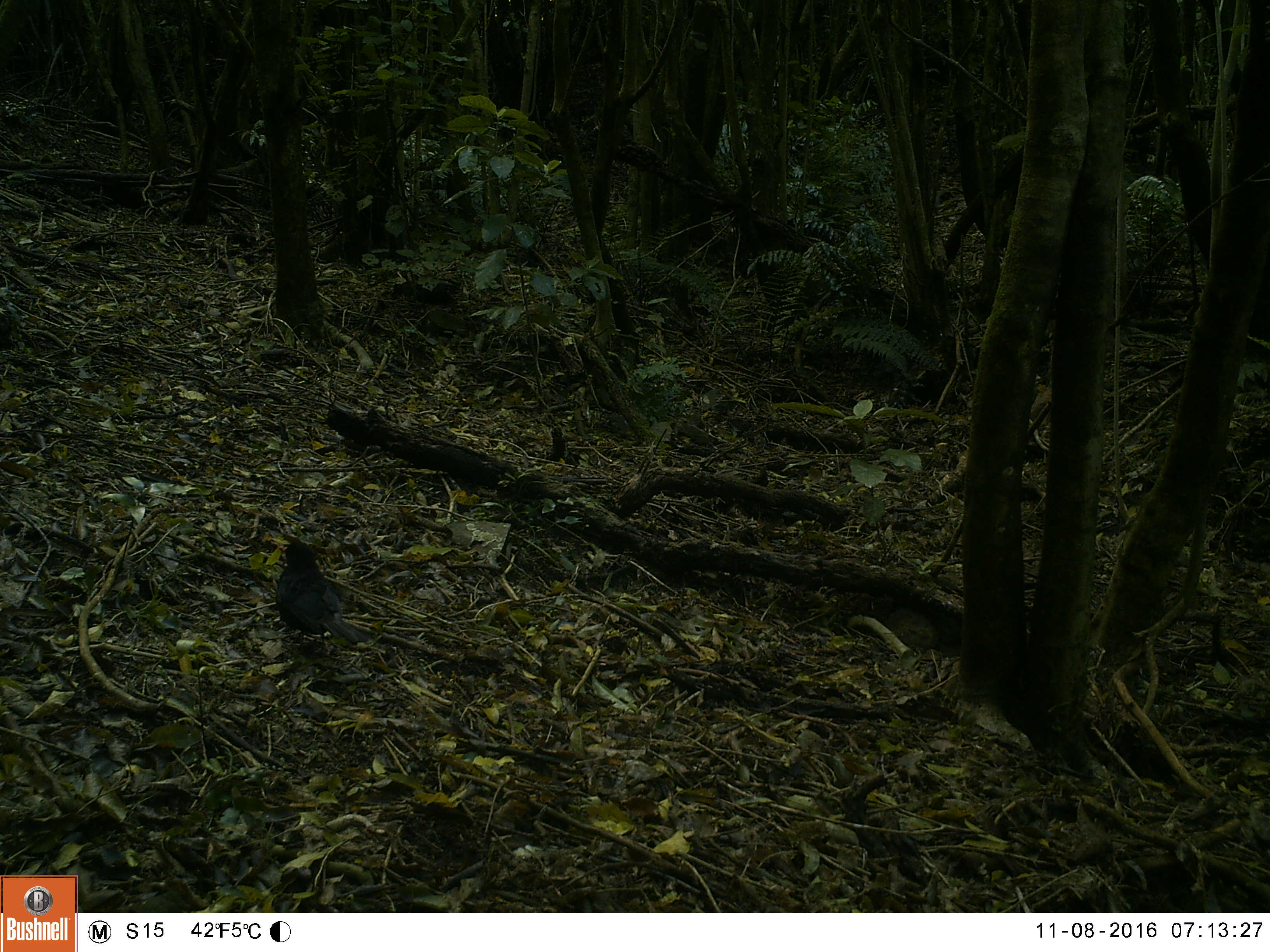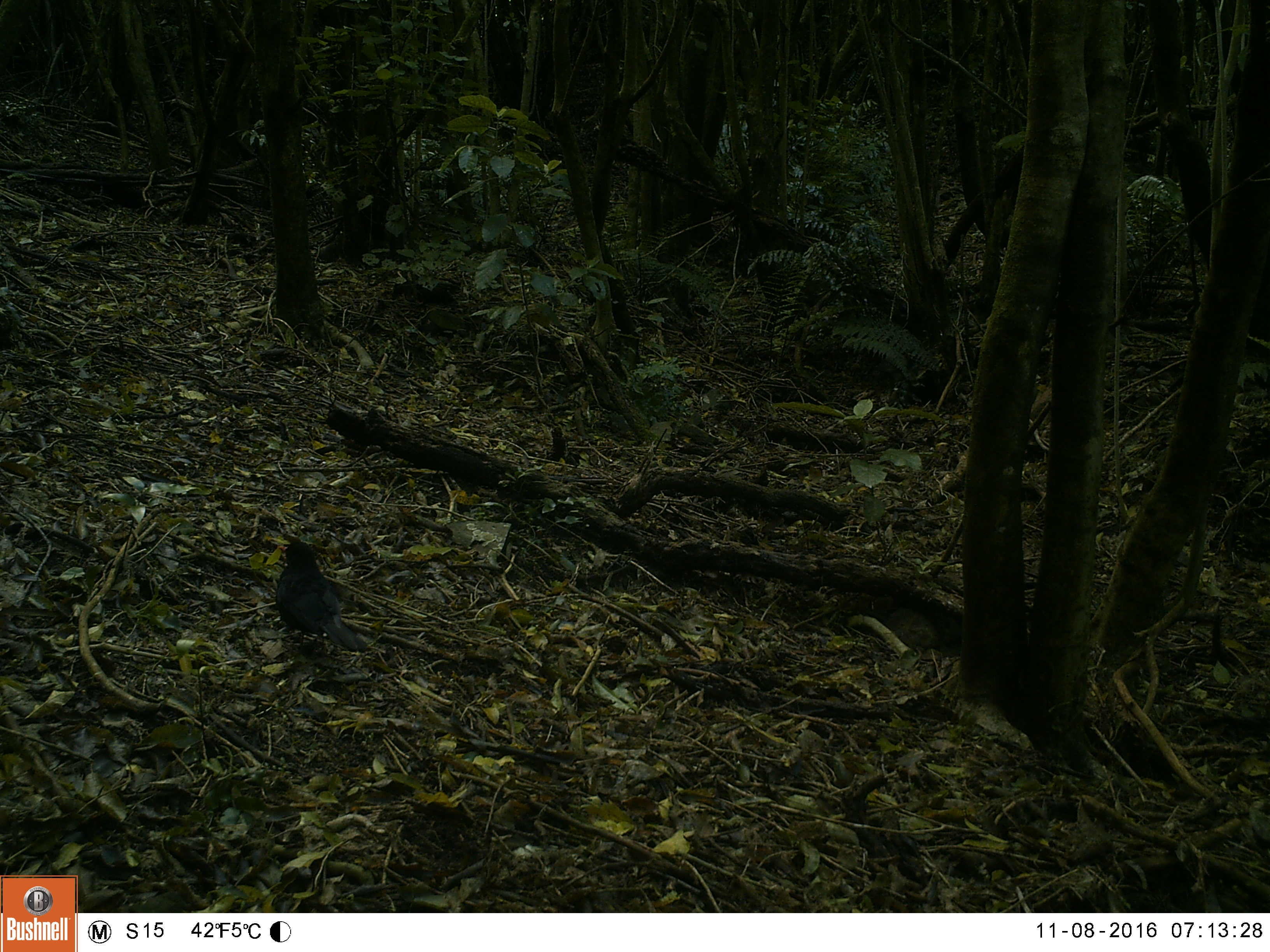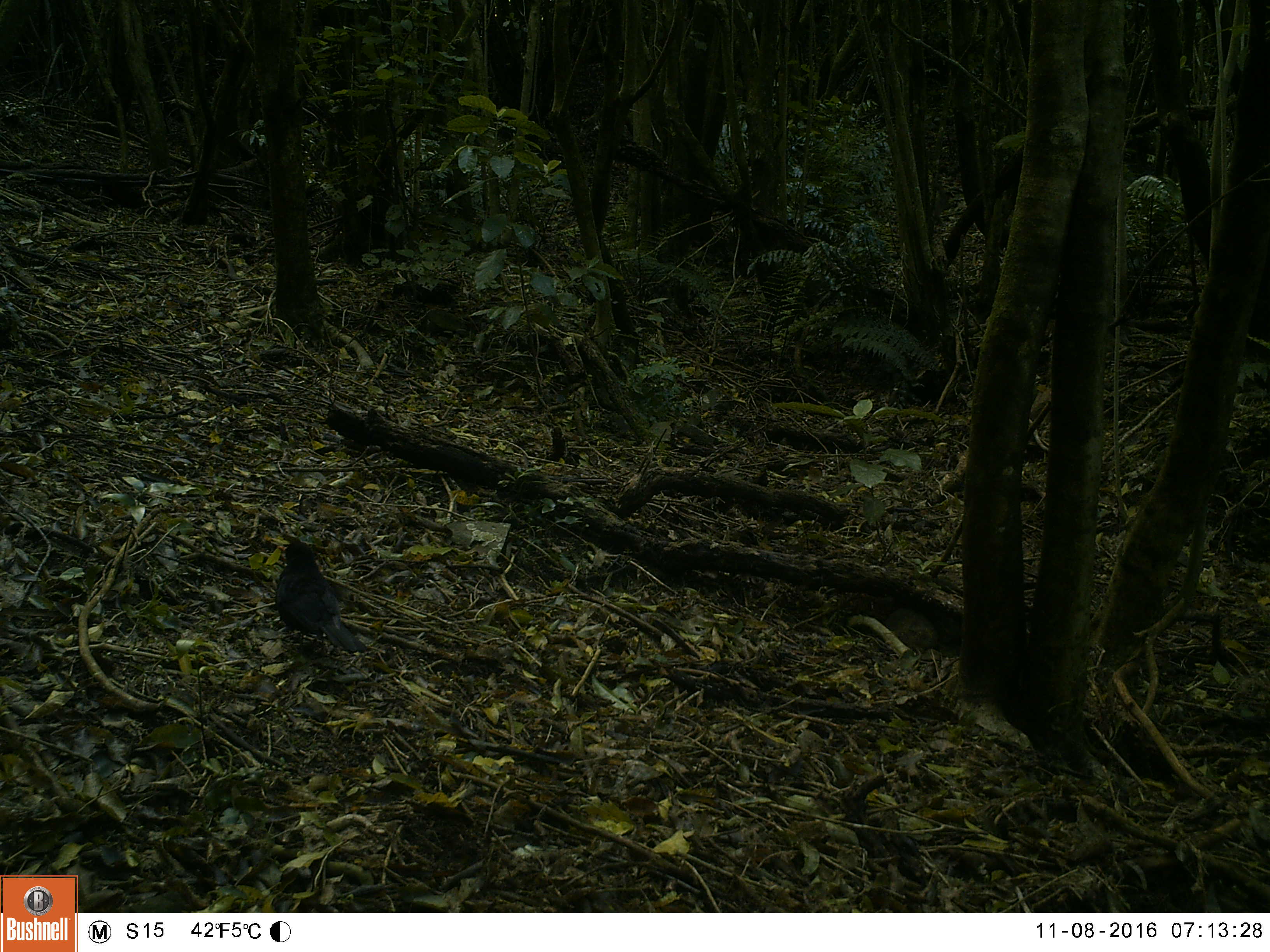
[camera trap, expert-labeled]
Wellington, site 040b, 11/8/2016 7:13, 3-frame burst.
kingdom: Animalia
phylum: Chordata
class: Aves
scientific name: Aves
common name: bird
Bird (Aves).